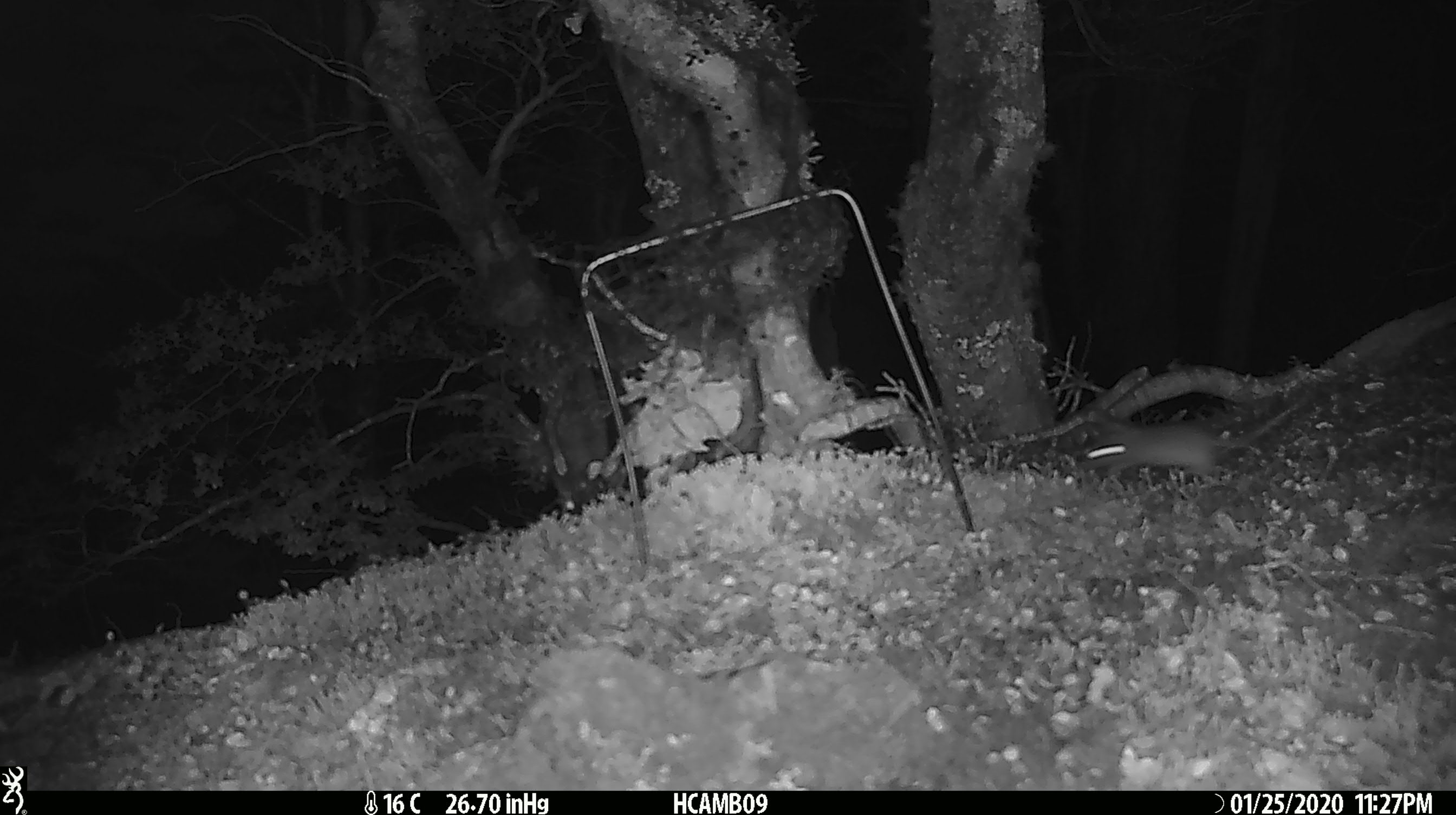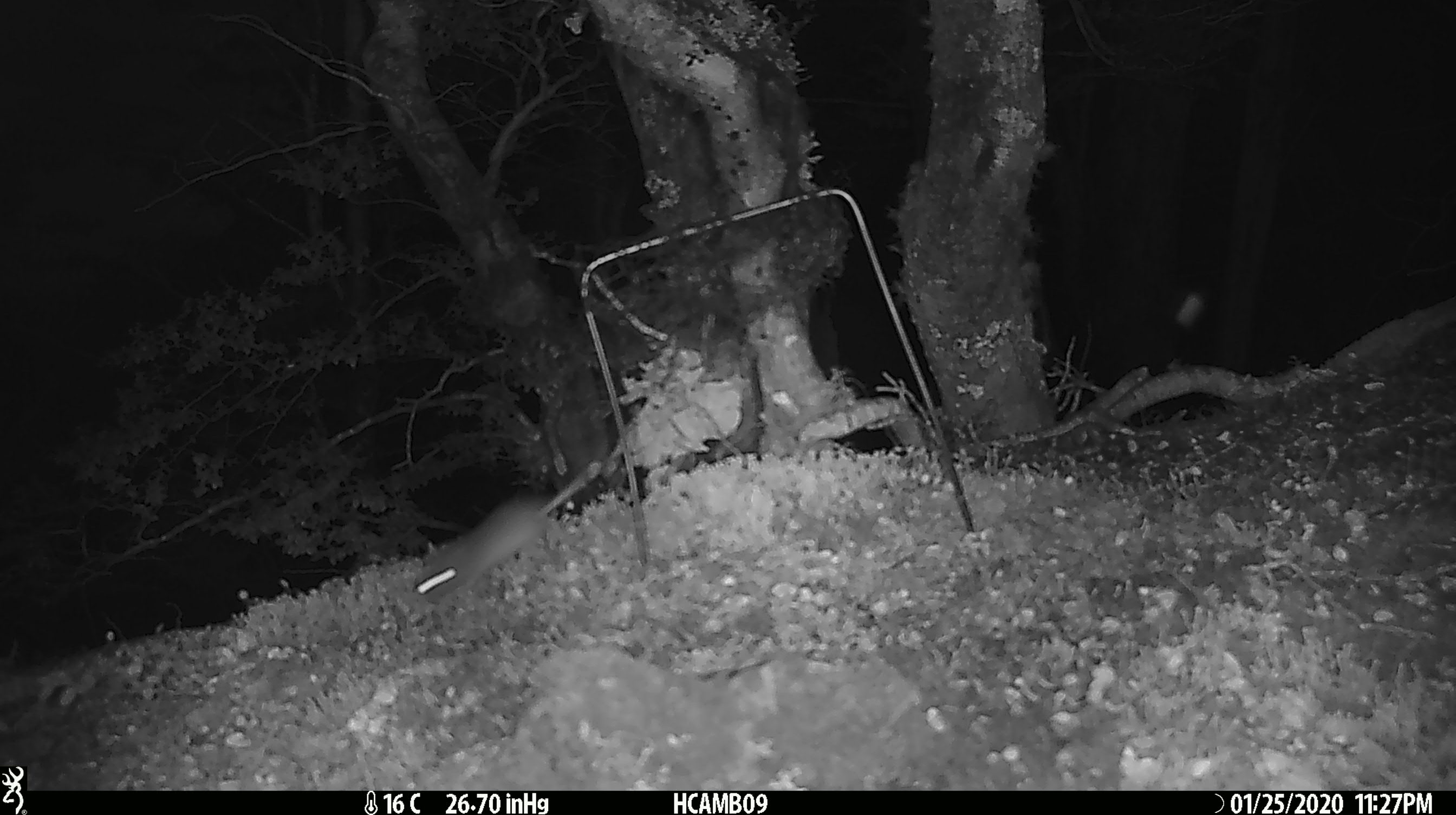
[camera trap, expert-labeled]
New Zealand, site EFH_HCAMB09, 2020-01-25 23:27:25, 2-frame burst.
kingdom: Animalia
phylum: Chordata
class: Mammalia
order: Rodentia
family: Muridae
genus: Mus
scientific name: Mus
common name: mouse